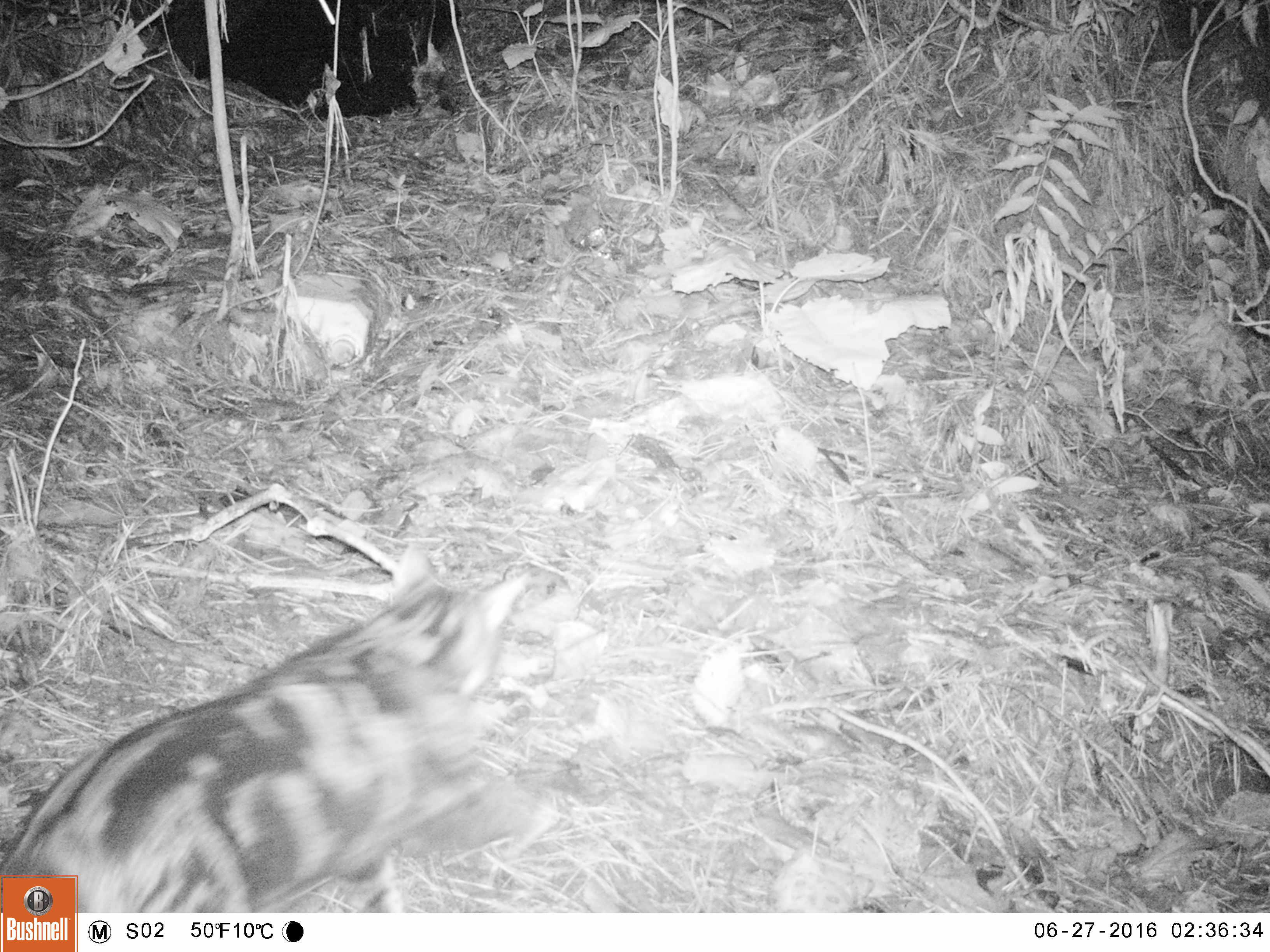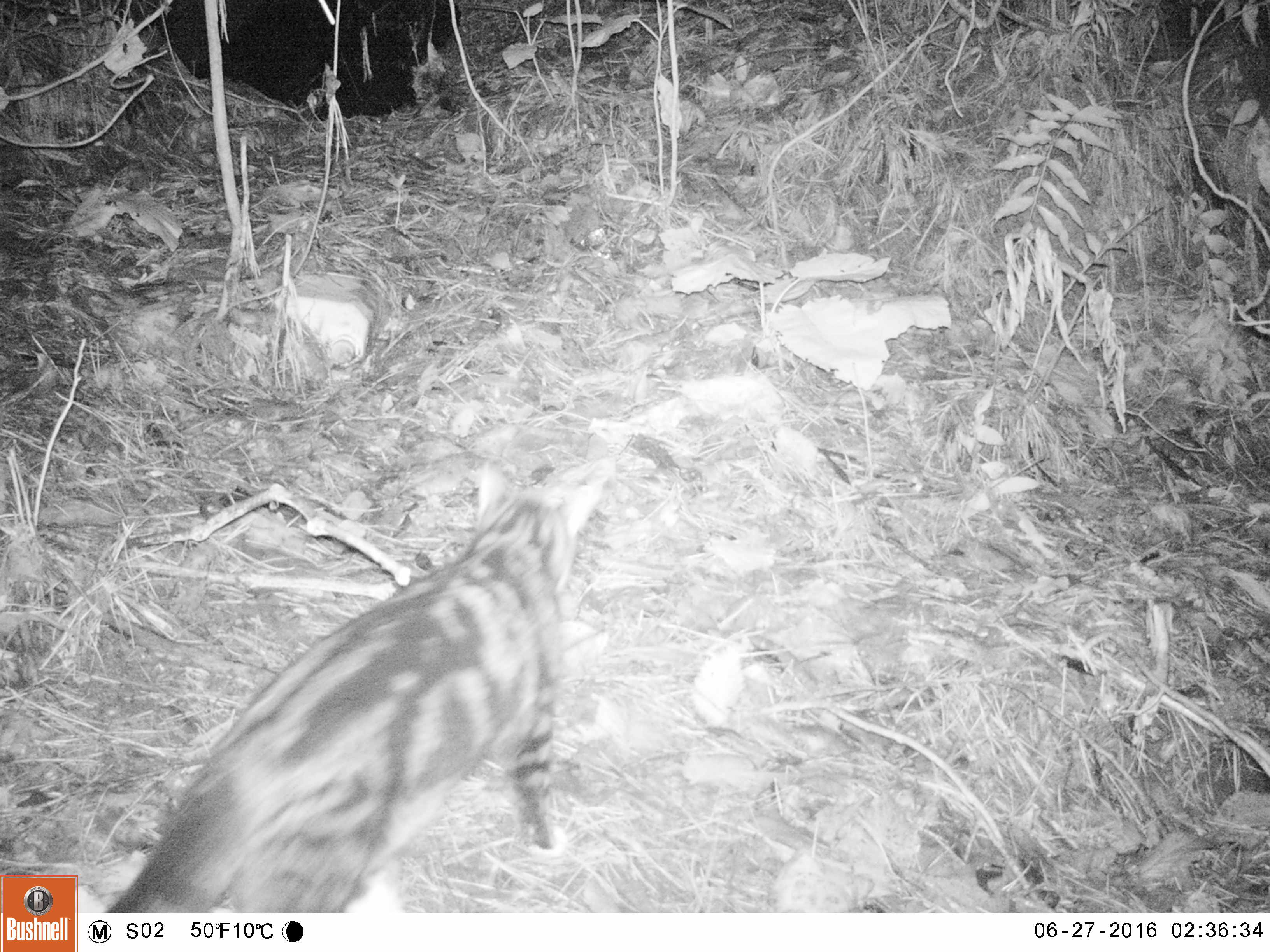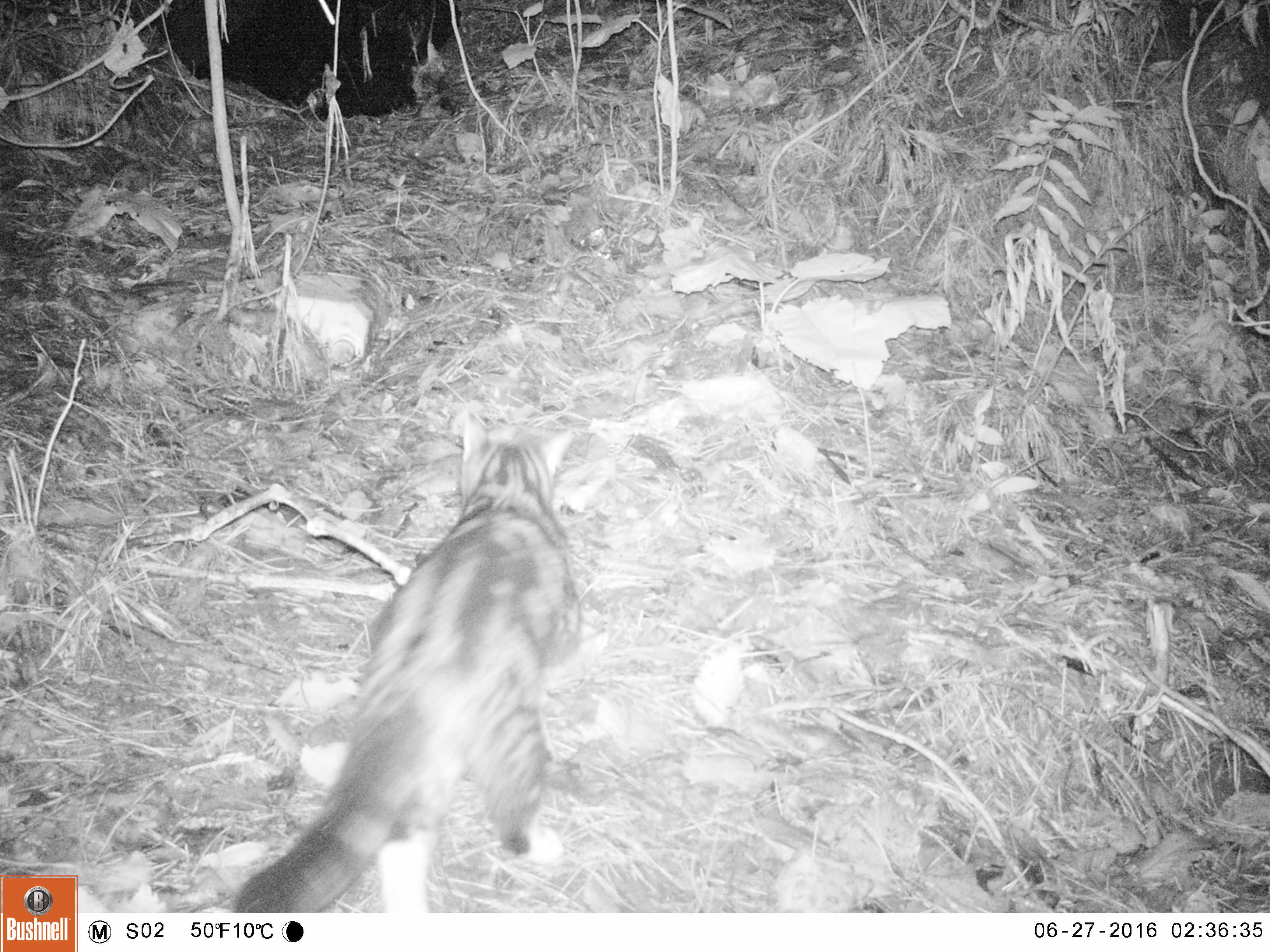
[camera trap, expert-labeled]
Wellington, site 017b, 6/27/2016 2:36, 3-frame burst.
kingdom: Animalia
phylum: Chordata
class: Mammalia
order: Carnivora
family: Felidae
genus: Felis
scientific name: Felis catus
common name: cat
Cat (Felis catus).